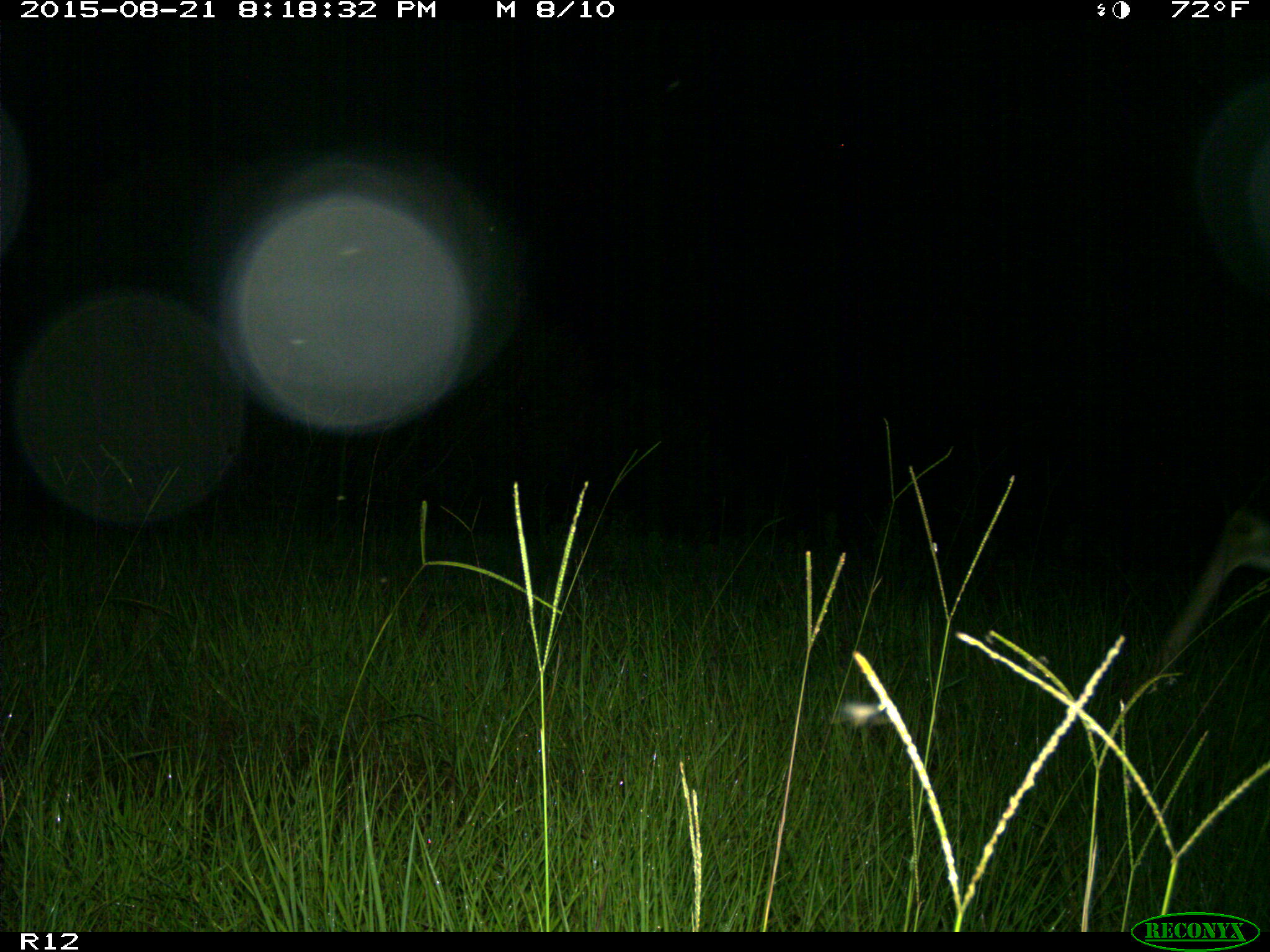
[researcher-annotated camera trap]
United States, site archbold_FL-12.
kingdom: Animalia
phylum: Chordata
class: Mammalia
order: Artiodactyla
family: Cervidae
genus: Odocoileus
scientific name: Odocoileus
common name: deer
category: unidentified deer